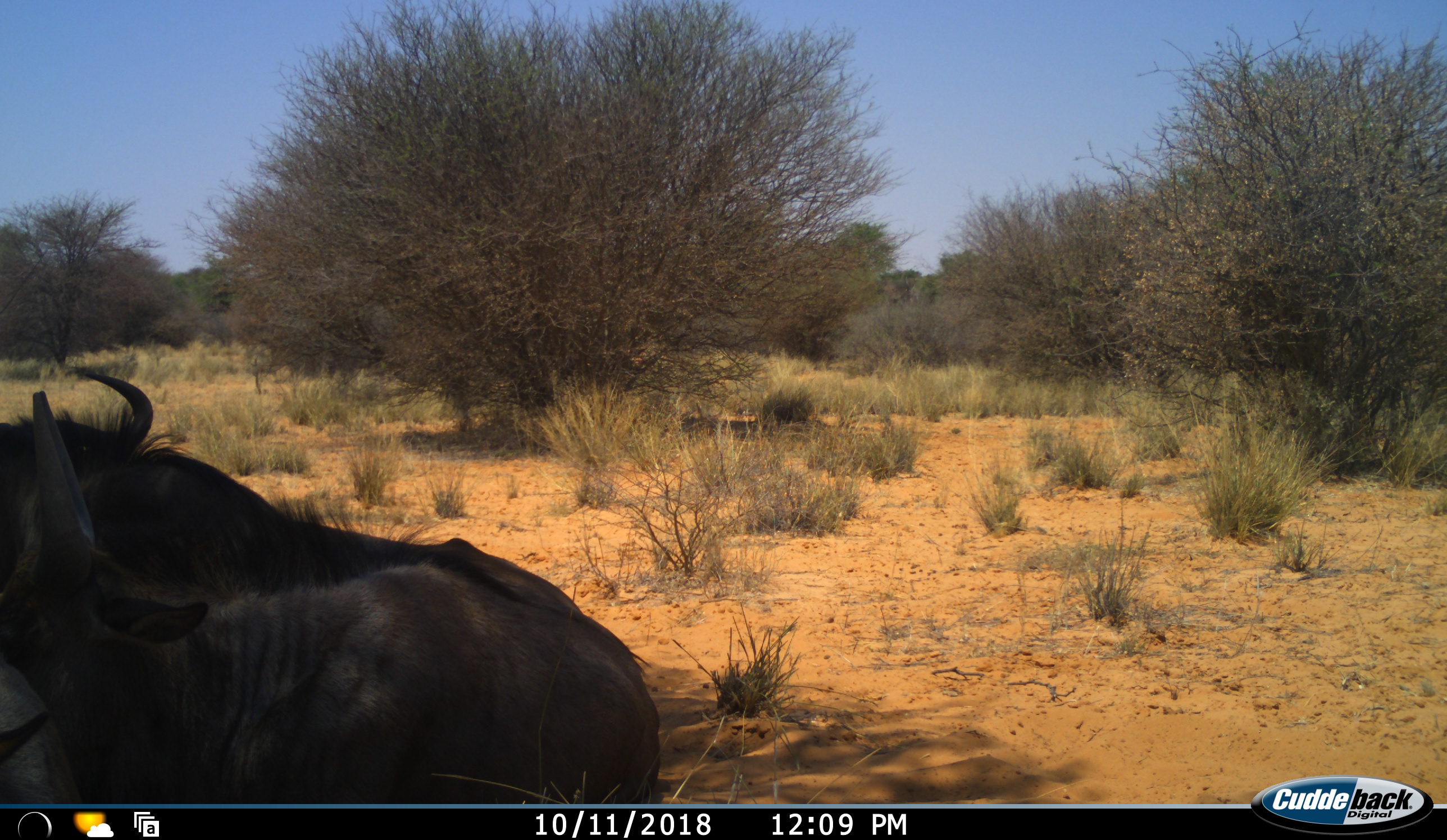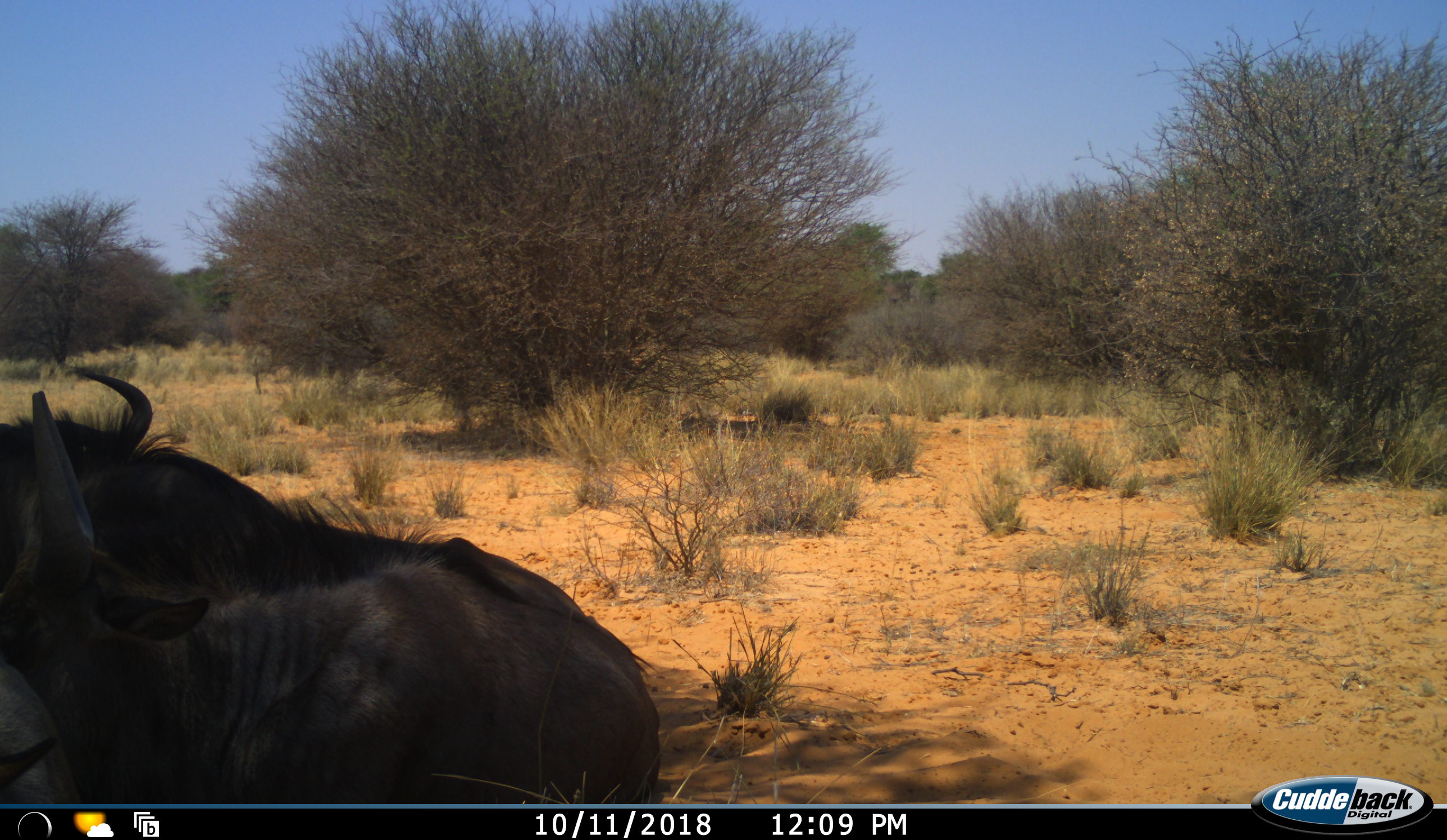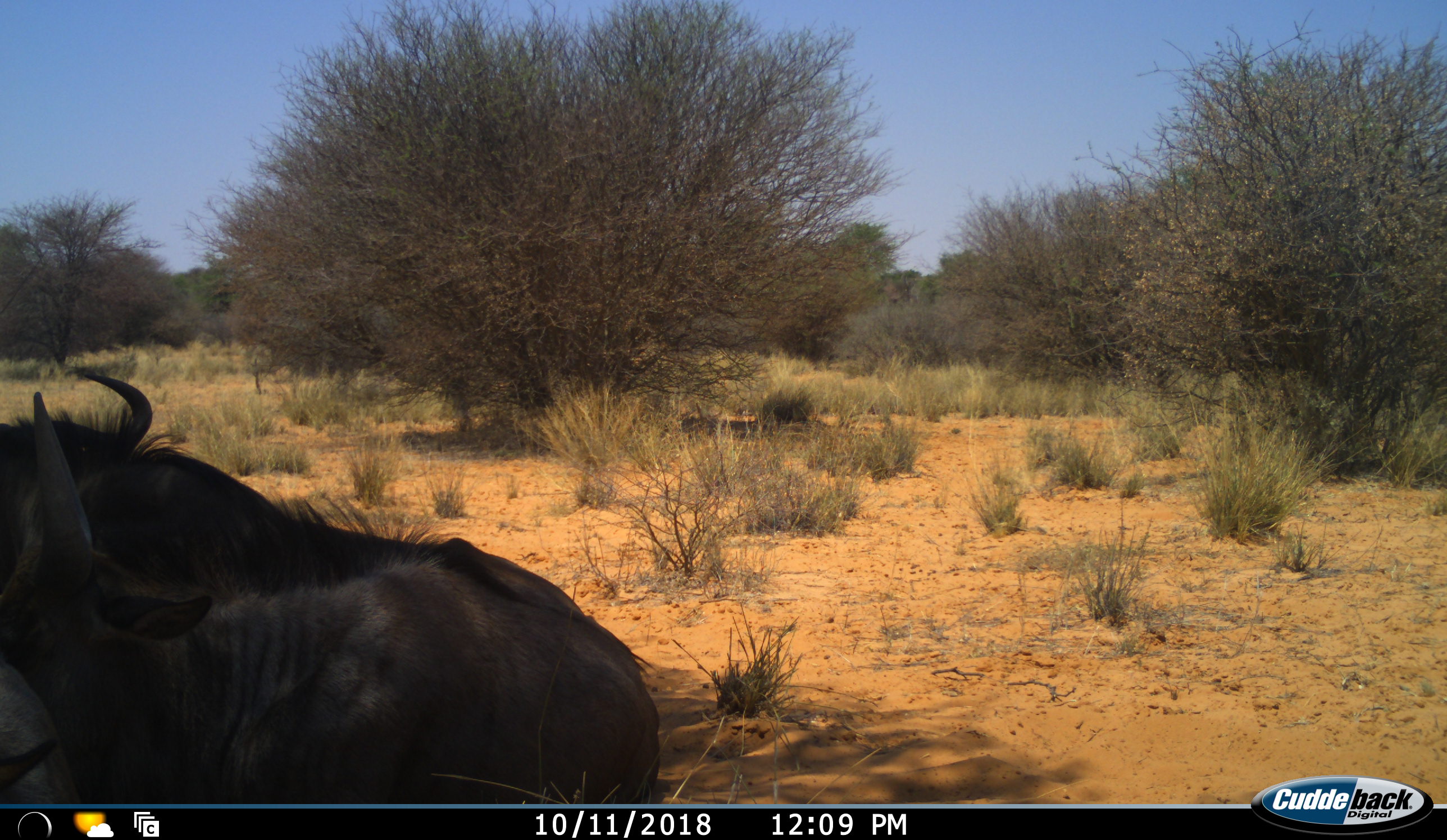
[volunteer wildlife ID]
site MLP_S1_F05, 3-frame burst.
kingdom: Animalia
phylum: Chordata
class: Mammalia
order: Artiodactyla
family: Bovidae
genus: Connochaetes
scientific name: Connochaetes taurinus taurinus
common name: blue wildebeest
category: wildebeestblue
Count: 2.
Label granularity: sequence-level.